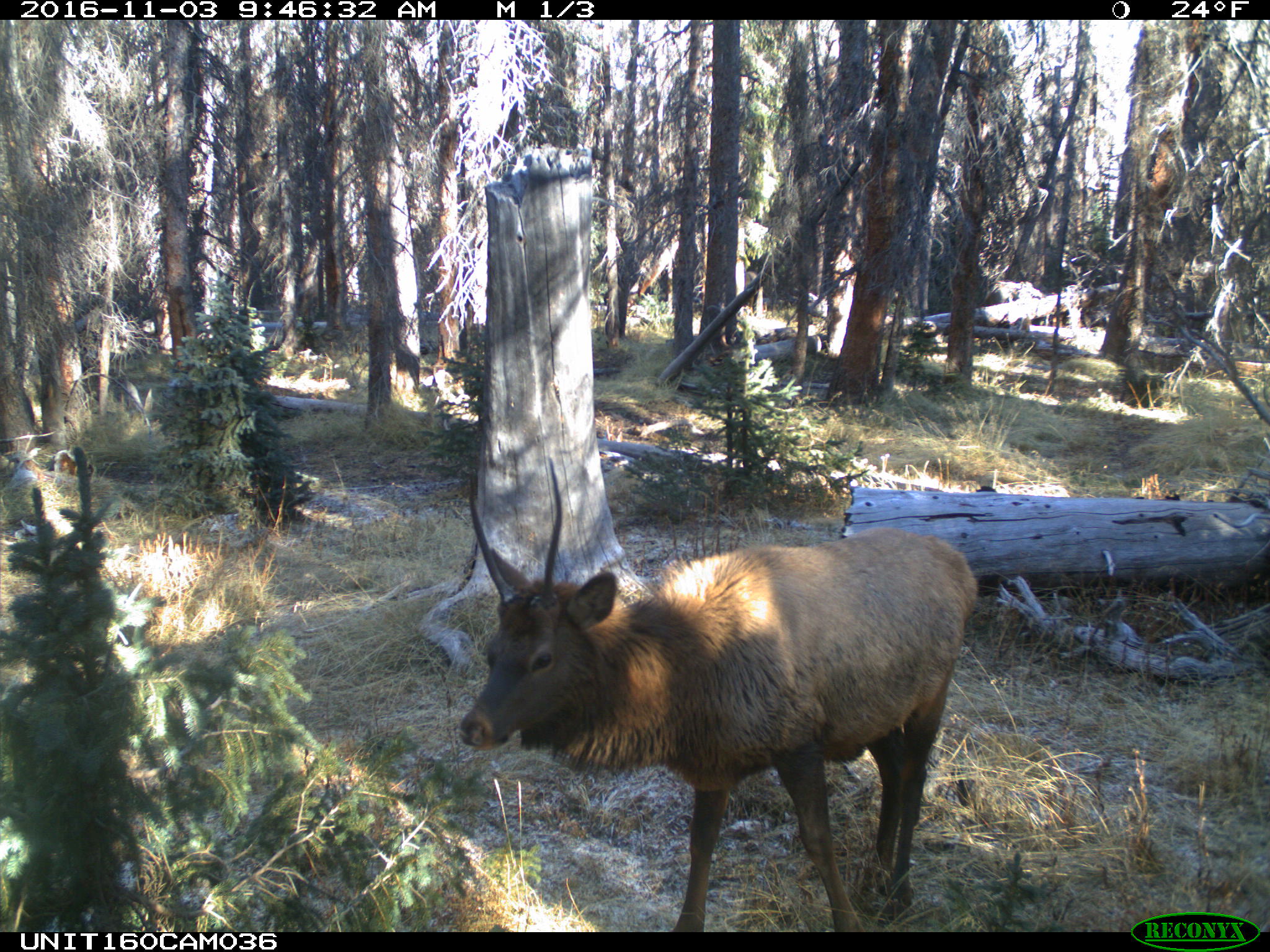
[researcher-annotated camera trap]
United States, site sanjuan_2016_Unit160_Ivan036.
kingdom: Animalia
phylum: Chordata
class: Mammalia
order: Artiodactyla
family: Cervidae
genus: Cervus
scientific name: Cervus elaphus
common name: red deer